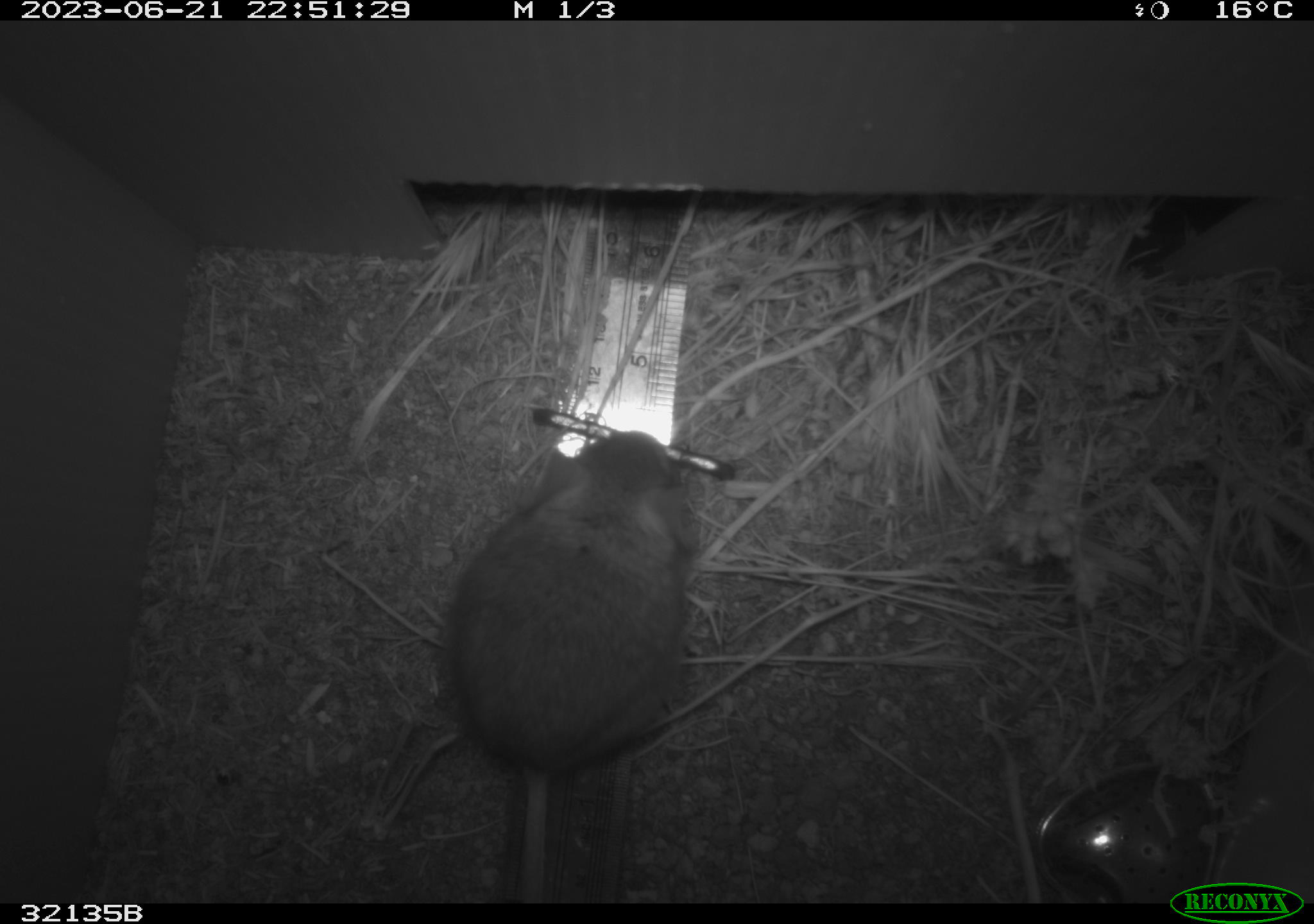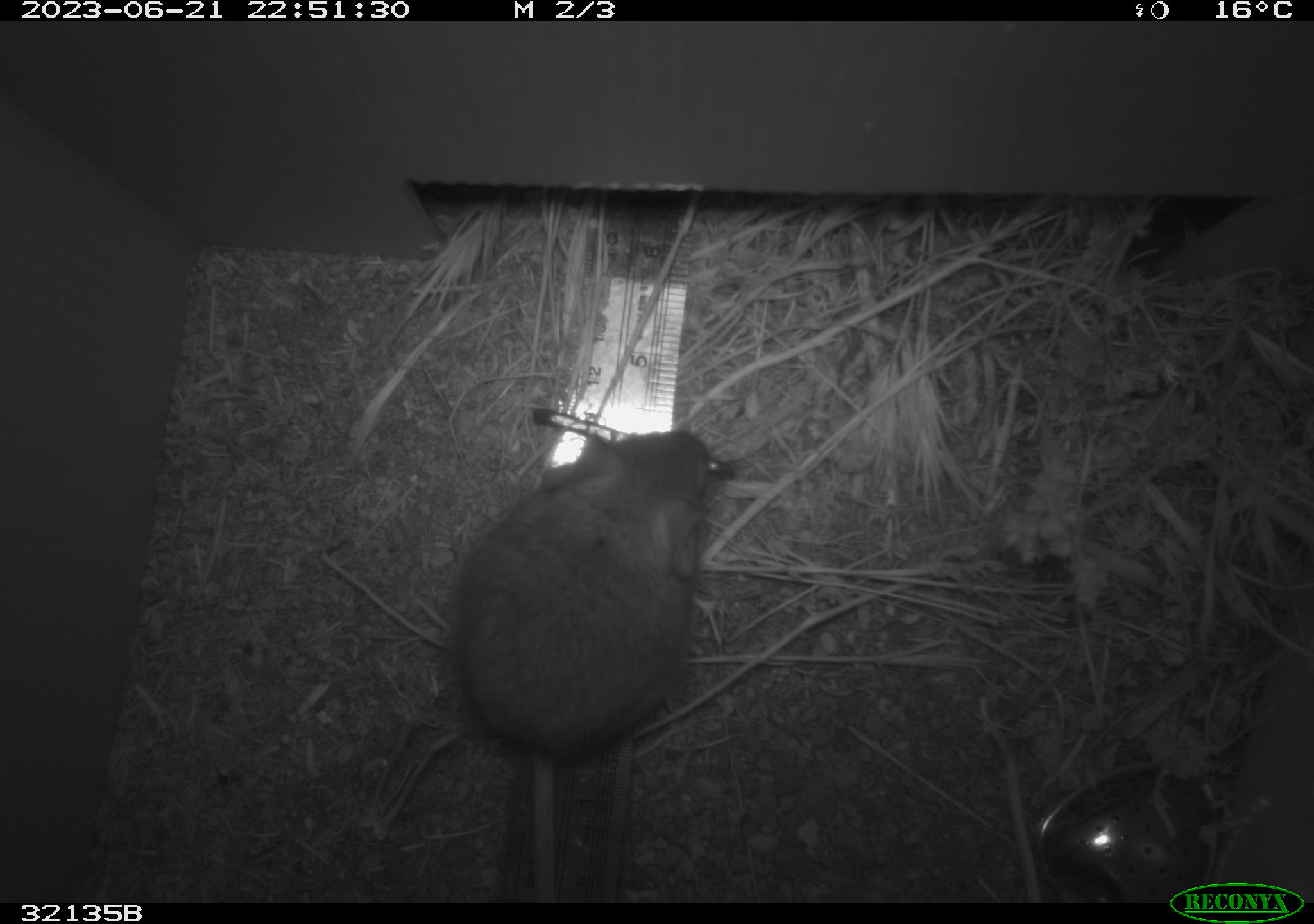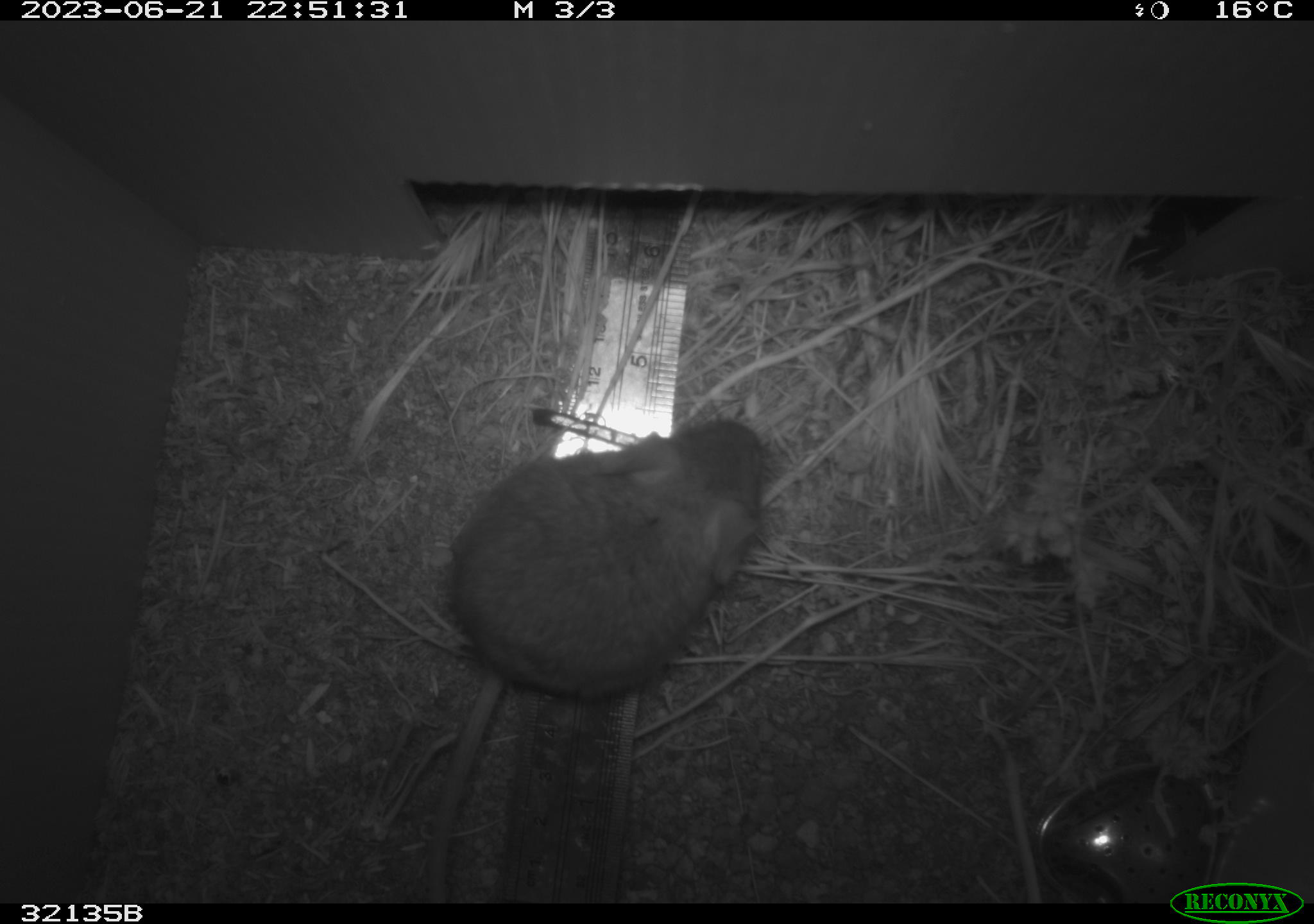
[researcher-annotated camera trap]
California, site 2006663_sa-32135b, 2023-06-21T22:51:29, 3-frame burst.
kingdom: Animalia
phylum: Chordata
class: Mammalia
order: Rodentia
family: Cricetidae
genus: Neotoma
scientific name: Neotoma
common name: pack rat or woodrat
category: neotoma species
Neotoma species (pack rat or woodrat) (Neotoma).